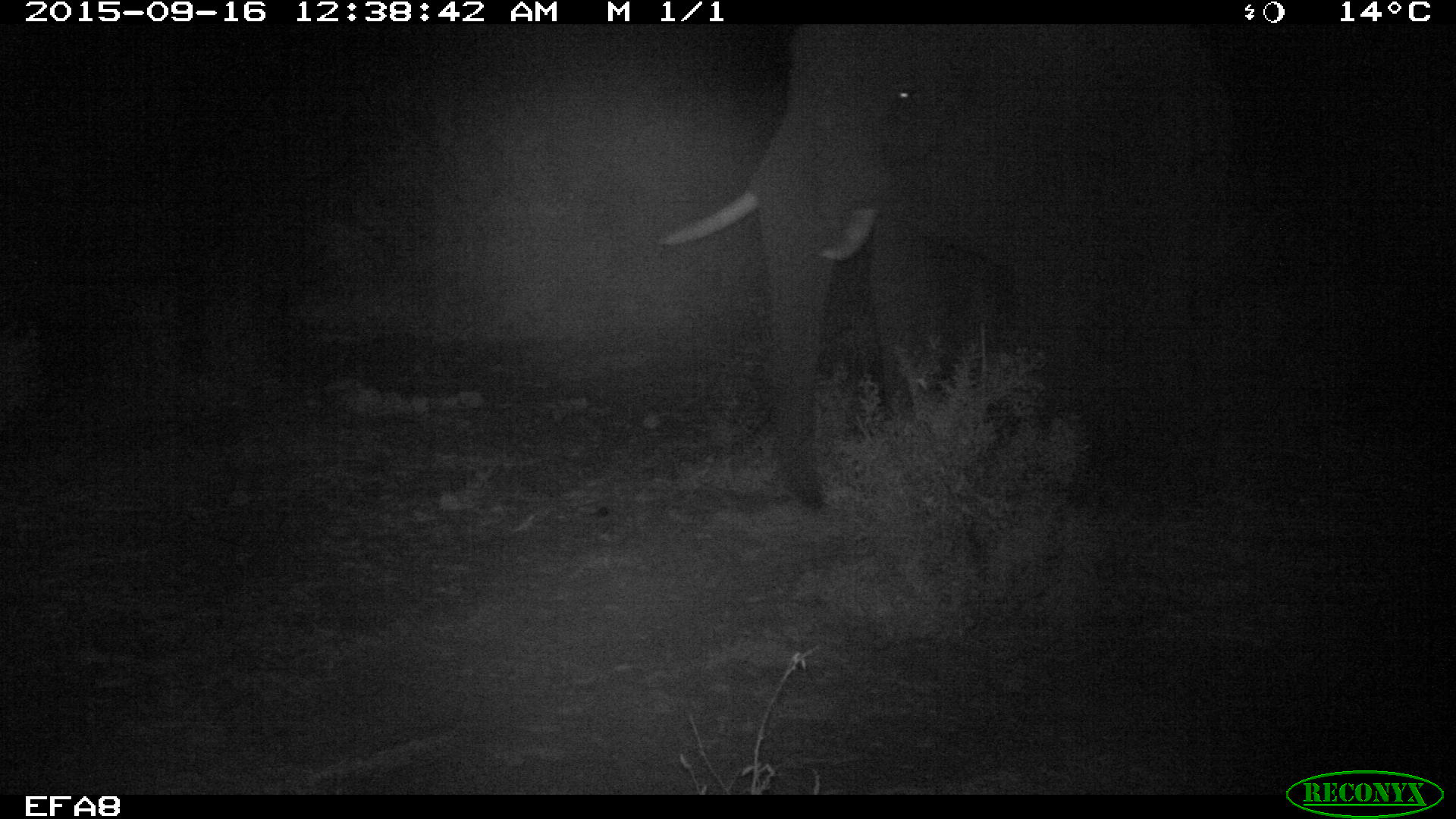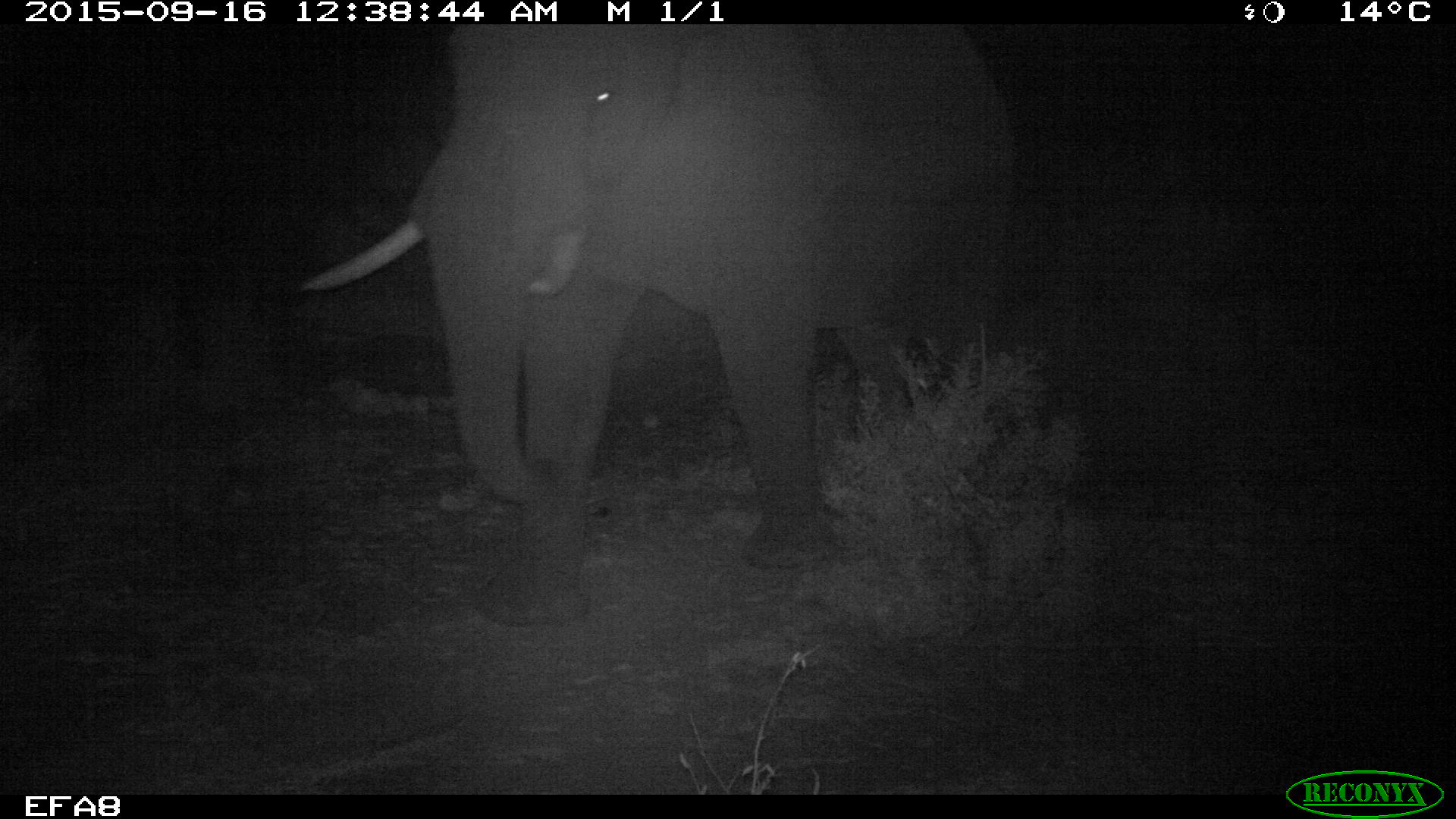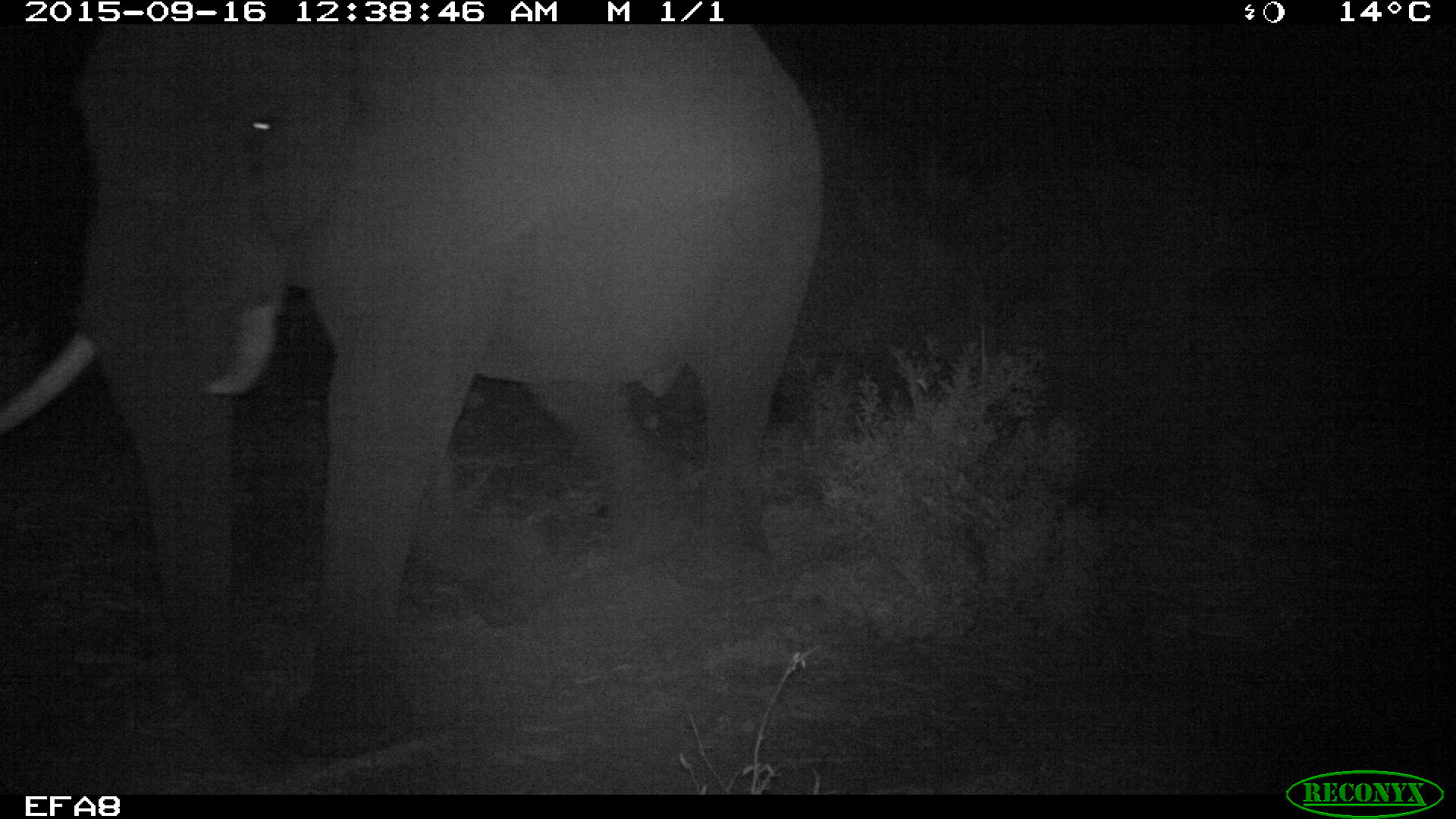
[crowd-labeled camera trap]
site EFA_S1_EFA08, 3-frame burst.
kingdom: Animalia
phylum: Chordata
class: Mammalia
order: Proboscidea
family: Elephantidae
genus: Loxodonta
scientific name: Loxodonta africana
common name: african bush elephant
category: elephant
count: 1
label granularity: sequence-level